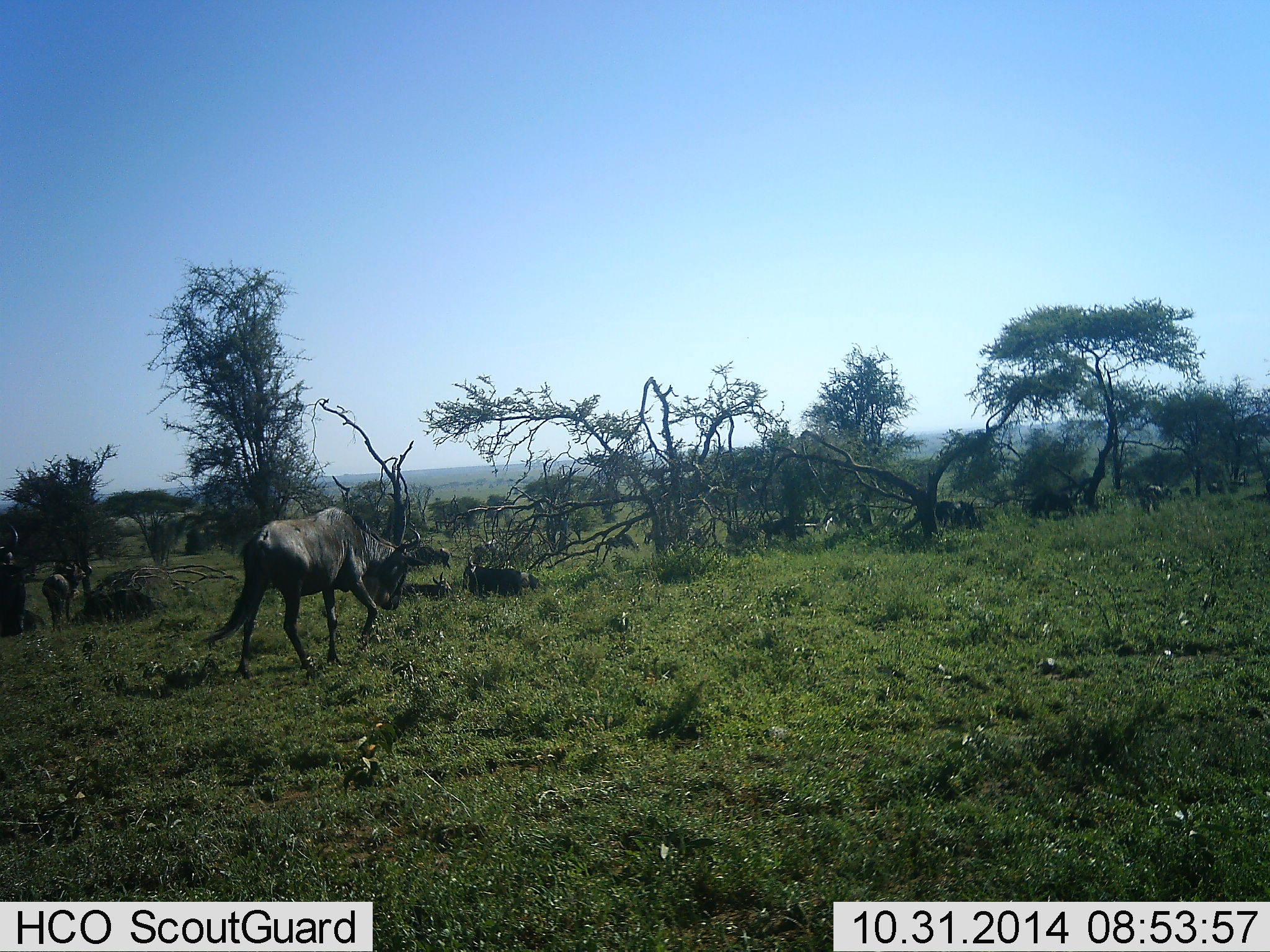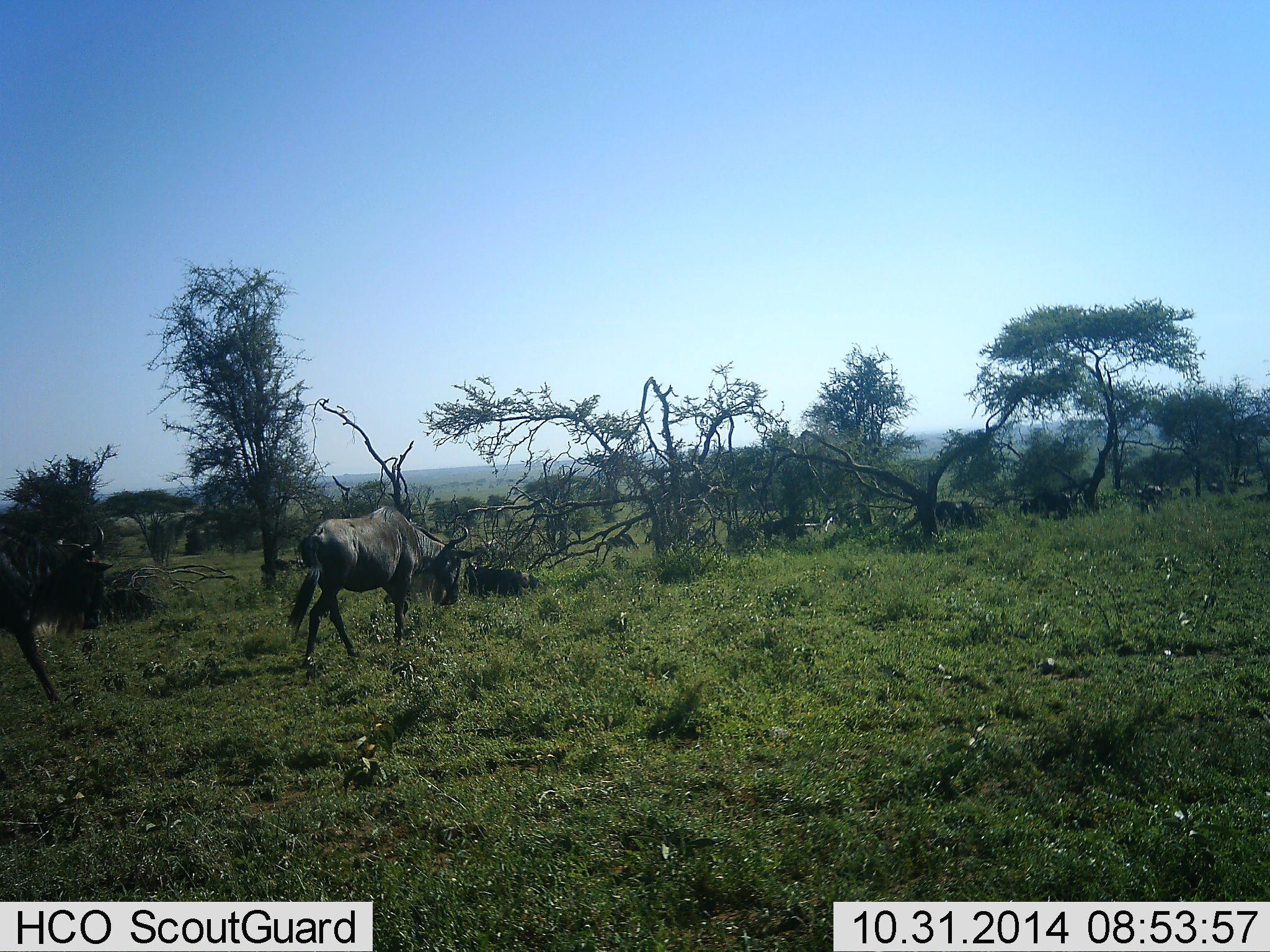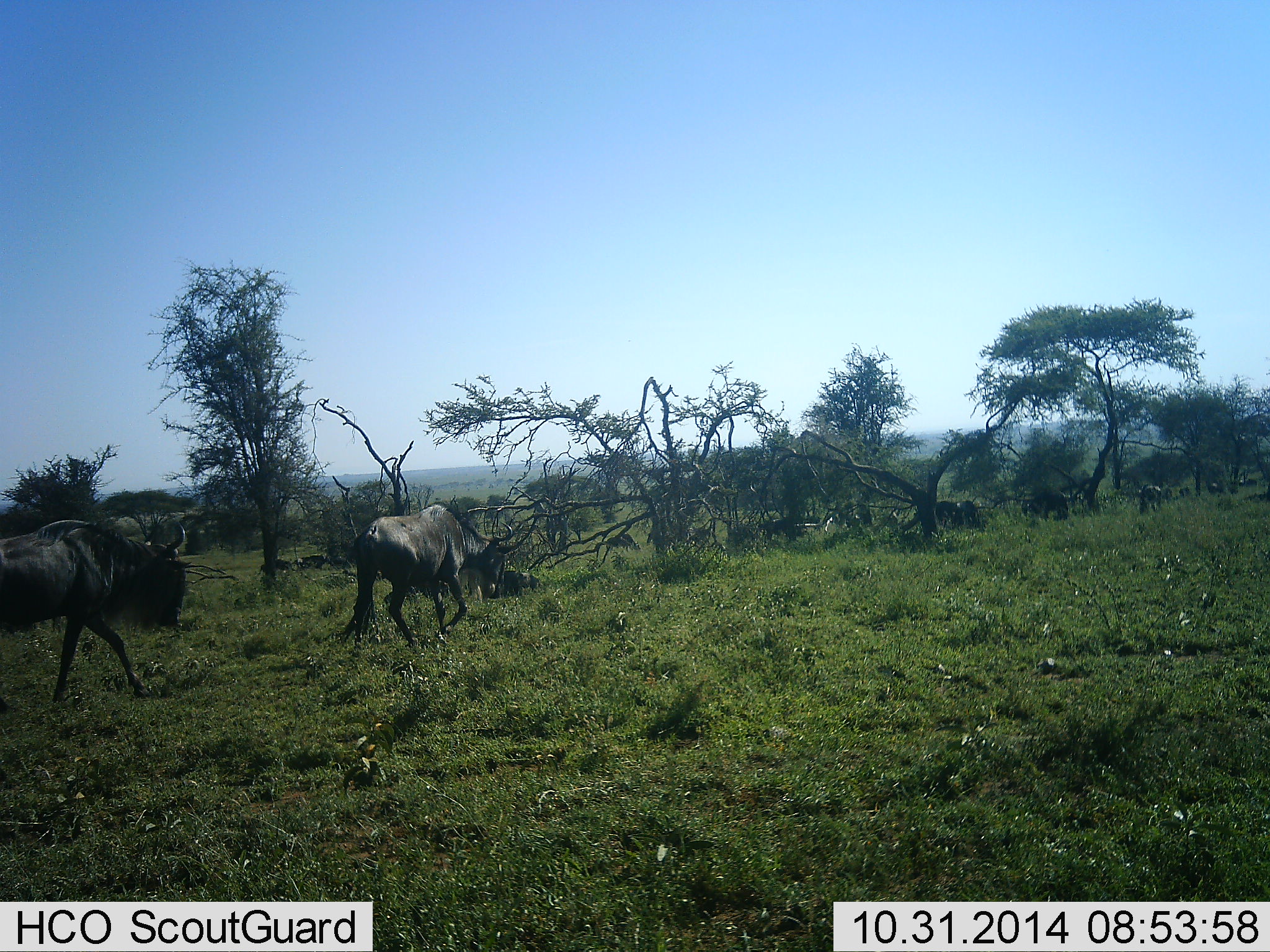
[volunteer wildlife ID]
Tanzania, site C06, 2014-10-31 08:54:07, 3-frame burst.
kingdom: Animalia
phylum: Chordata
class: Mammalia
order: Artiodactyla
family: Bovidae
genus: Connochaetes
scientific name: Connochaetes taurinus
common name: blue wildebeest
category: wildebeest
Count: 7.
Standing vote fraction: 60%.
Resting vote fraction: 30%.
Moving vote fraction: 100%.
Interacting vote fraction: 0%.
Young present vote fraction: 0%.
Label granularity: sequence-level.